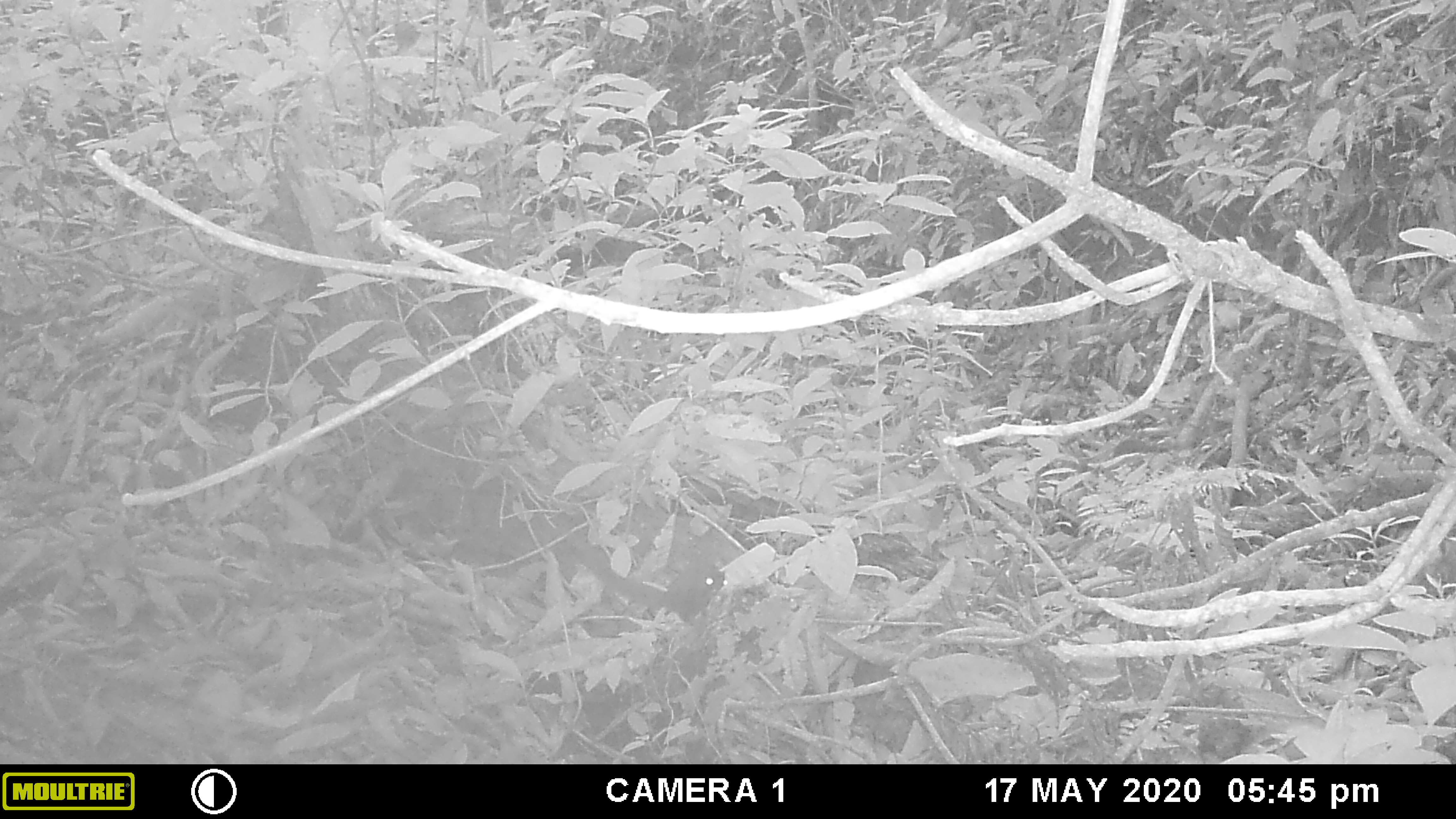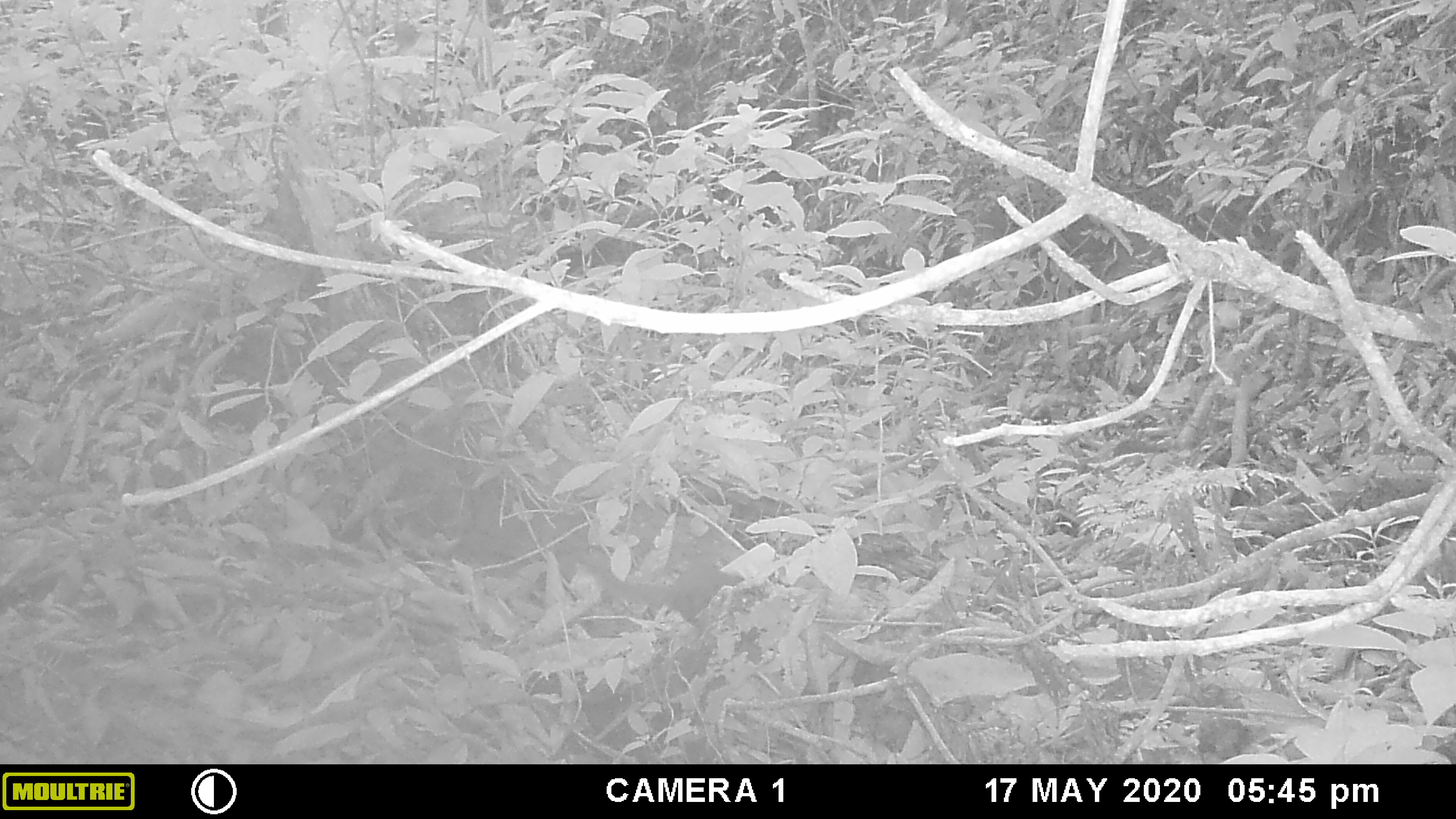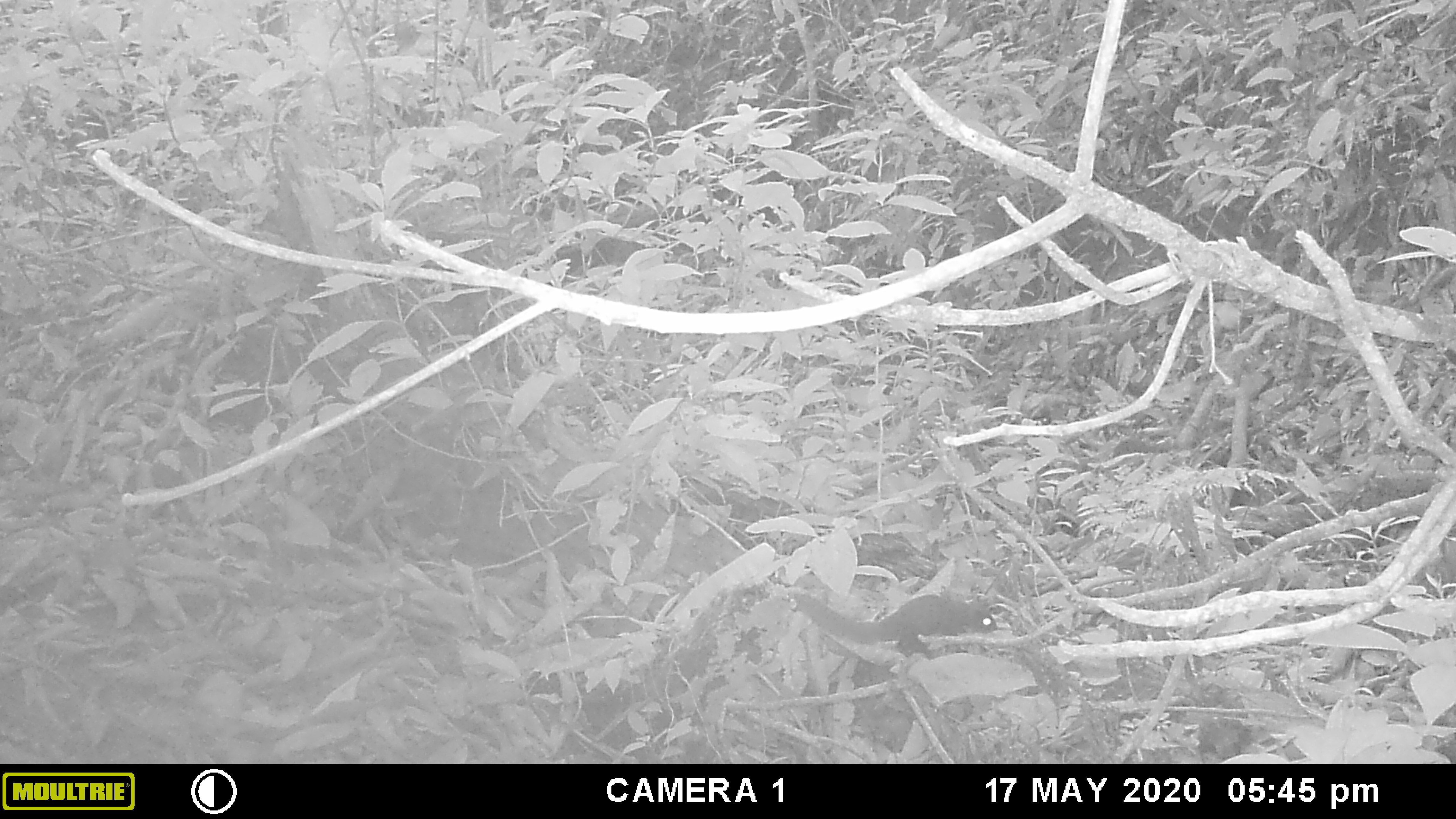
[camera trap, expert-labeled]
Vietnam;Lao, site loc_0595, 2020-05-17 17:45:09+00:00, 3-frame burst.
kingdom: Animalia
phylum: Chordata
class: Mammalia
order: Scandentia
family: Tupaiidae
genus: Tupaia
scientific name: Tupaia belangeri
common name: northern treeshrew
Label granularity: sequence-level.